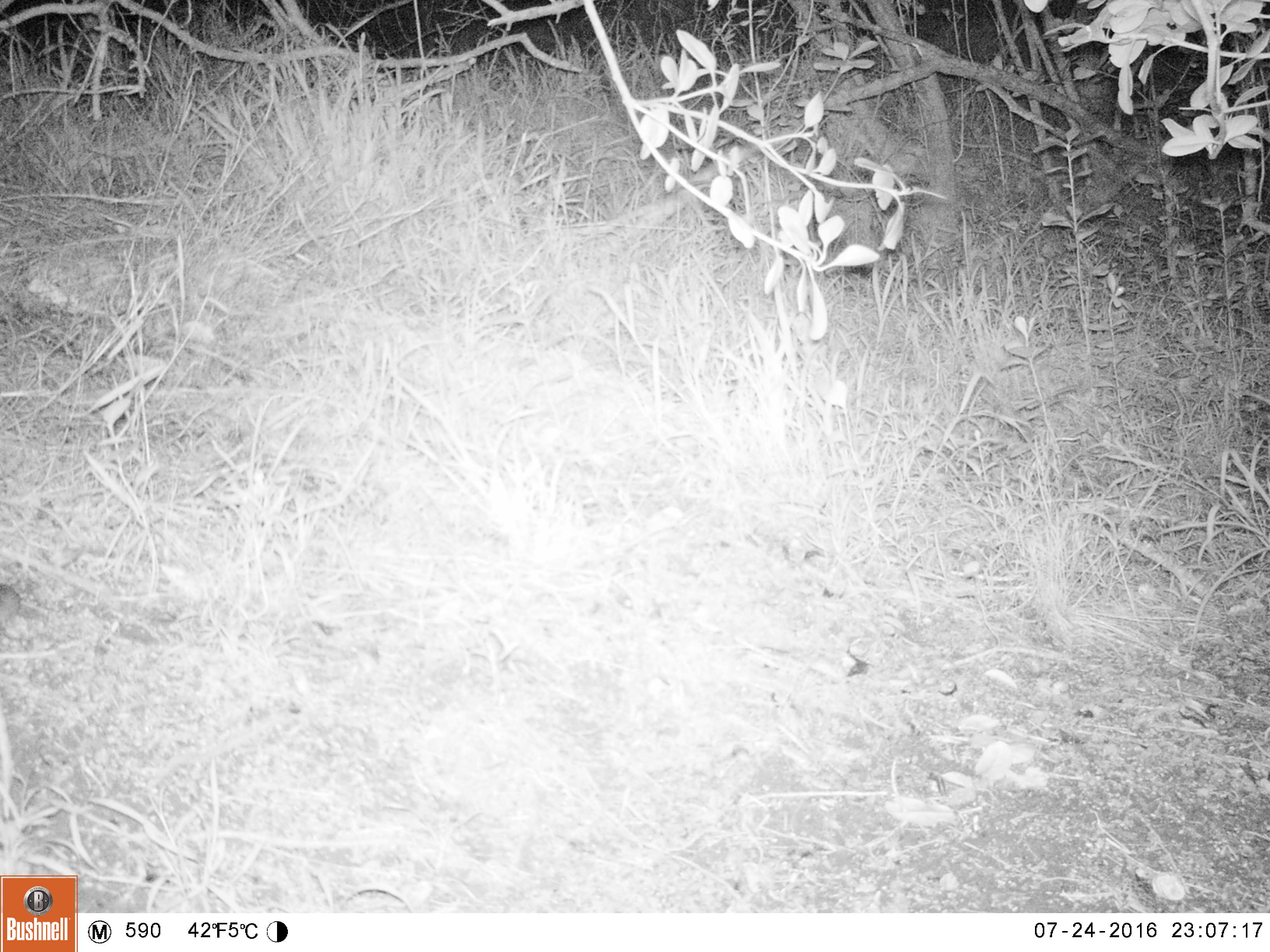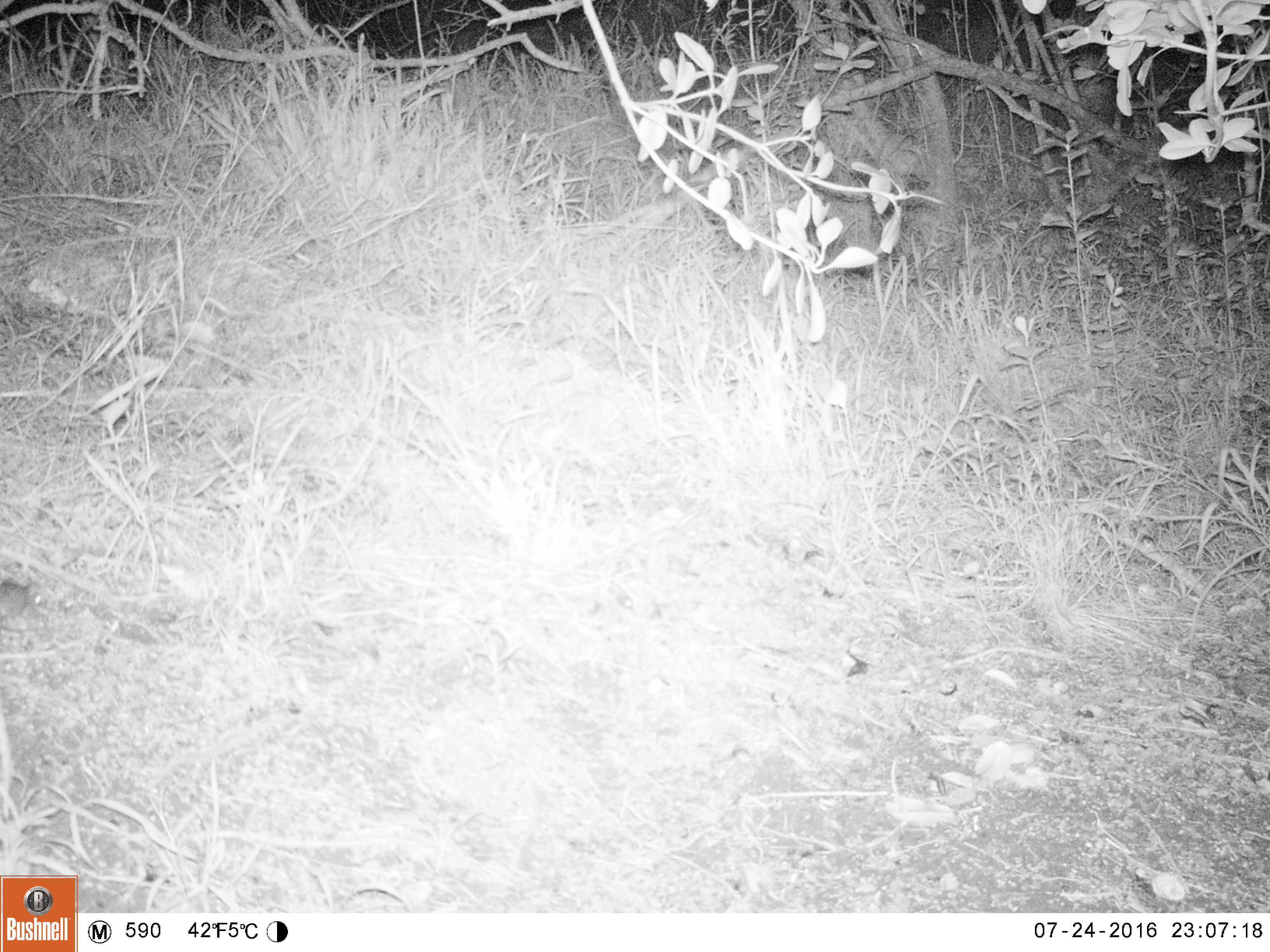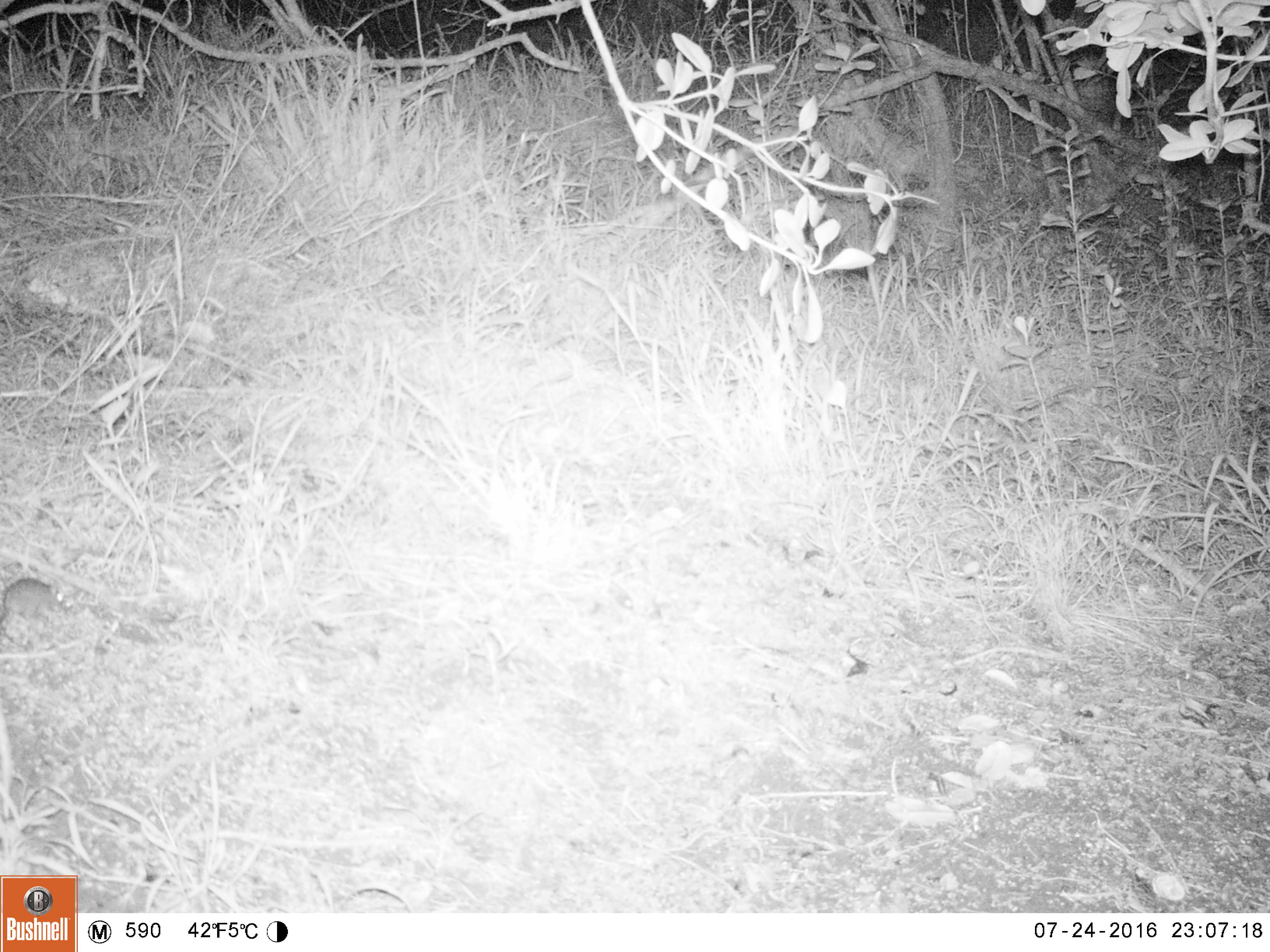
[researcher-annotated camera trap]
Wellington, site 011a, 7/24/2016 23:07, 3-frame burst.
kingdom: Animalia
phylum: Chordata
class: Mammalia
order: Rodentia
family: Muridae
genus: Mus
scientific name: Mus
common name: mouse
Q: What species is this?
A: Mouse (Mus).